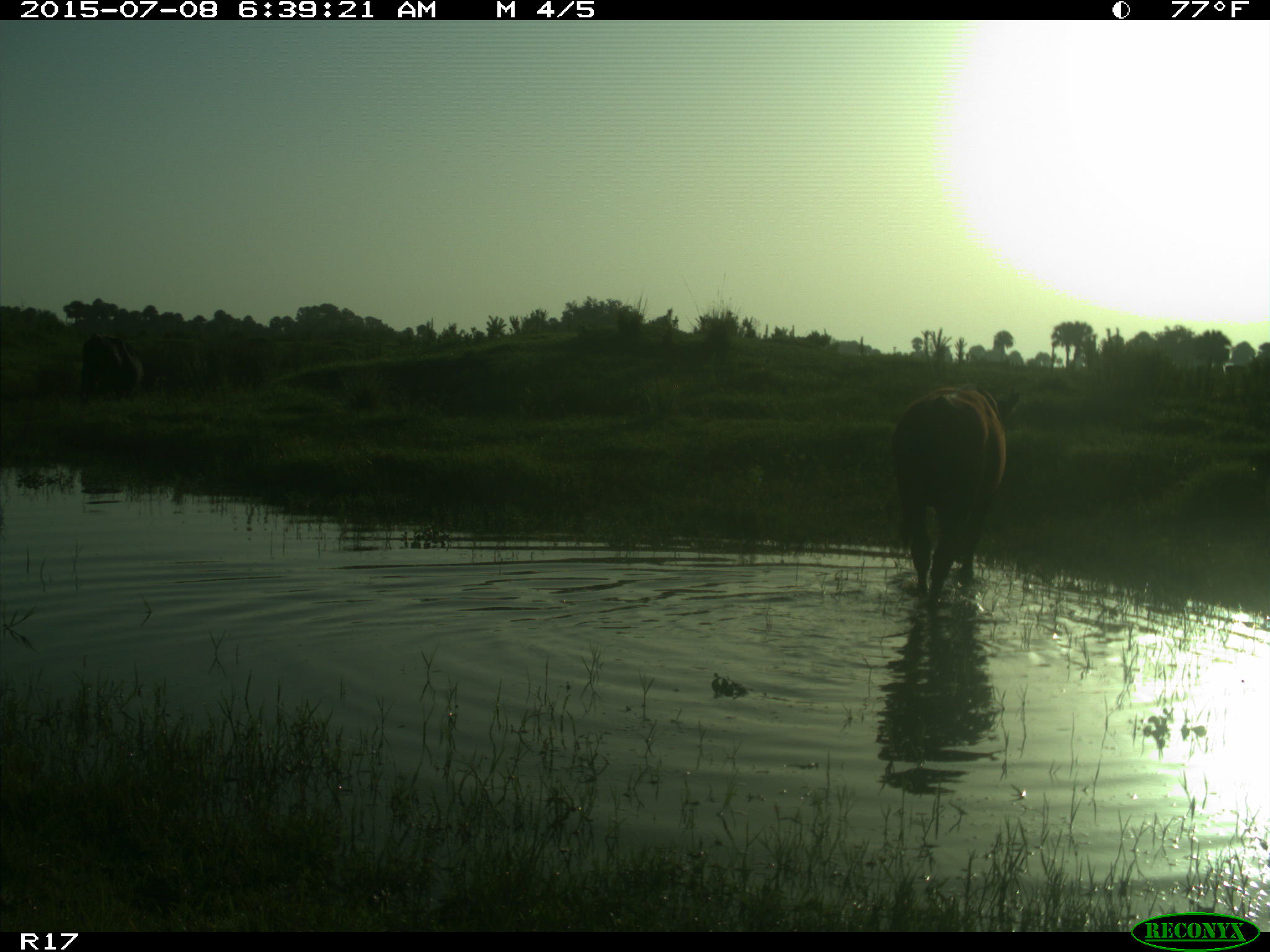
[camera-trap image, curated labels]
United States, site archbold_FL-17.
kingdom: Animalia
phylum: Chordata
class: Mammalia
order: Artiodactyla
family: Bovidae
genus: Bos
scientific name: Bos taurus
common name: domestic cow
Bos taurus (domestic cow).